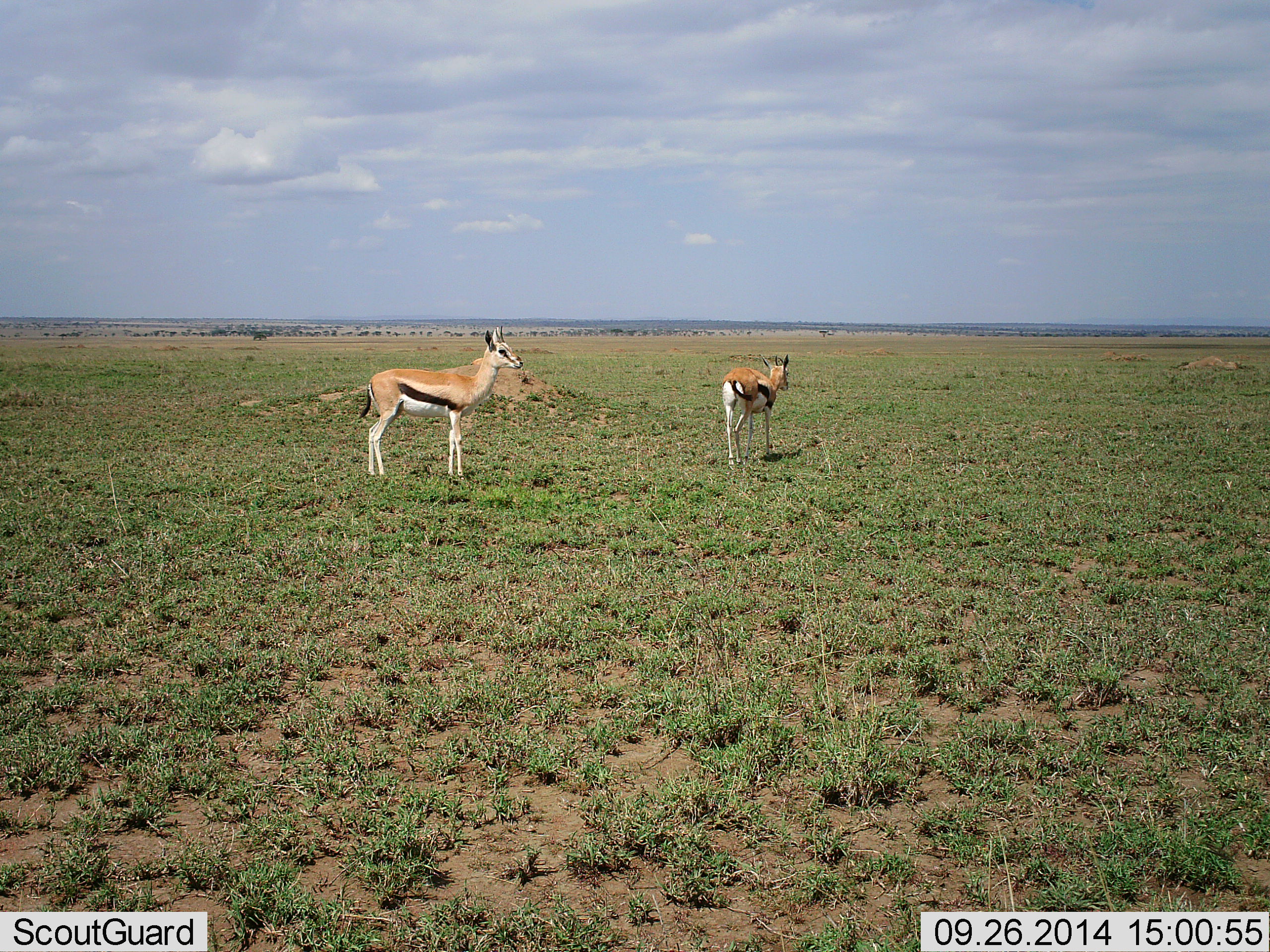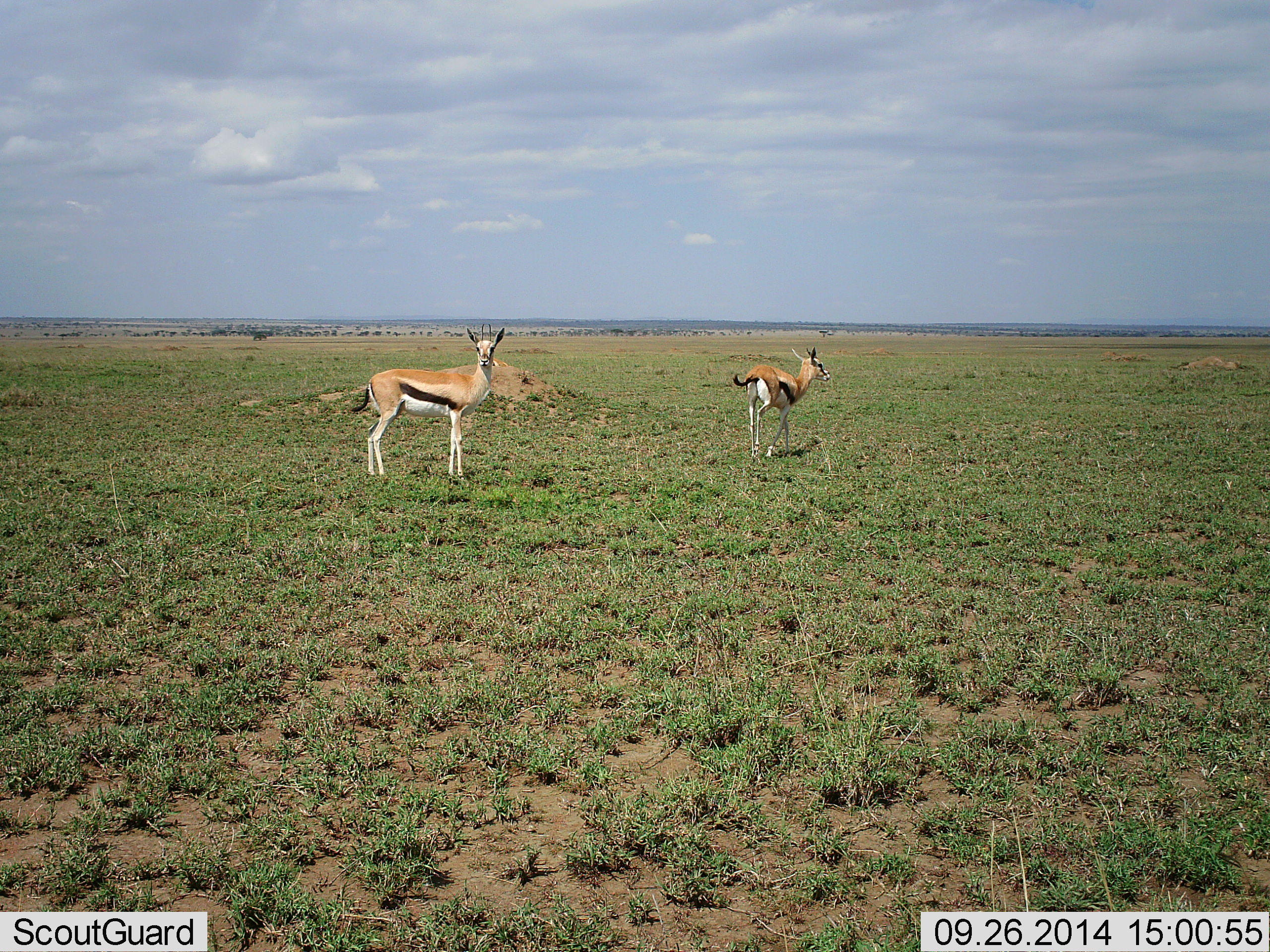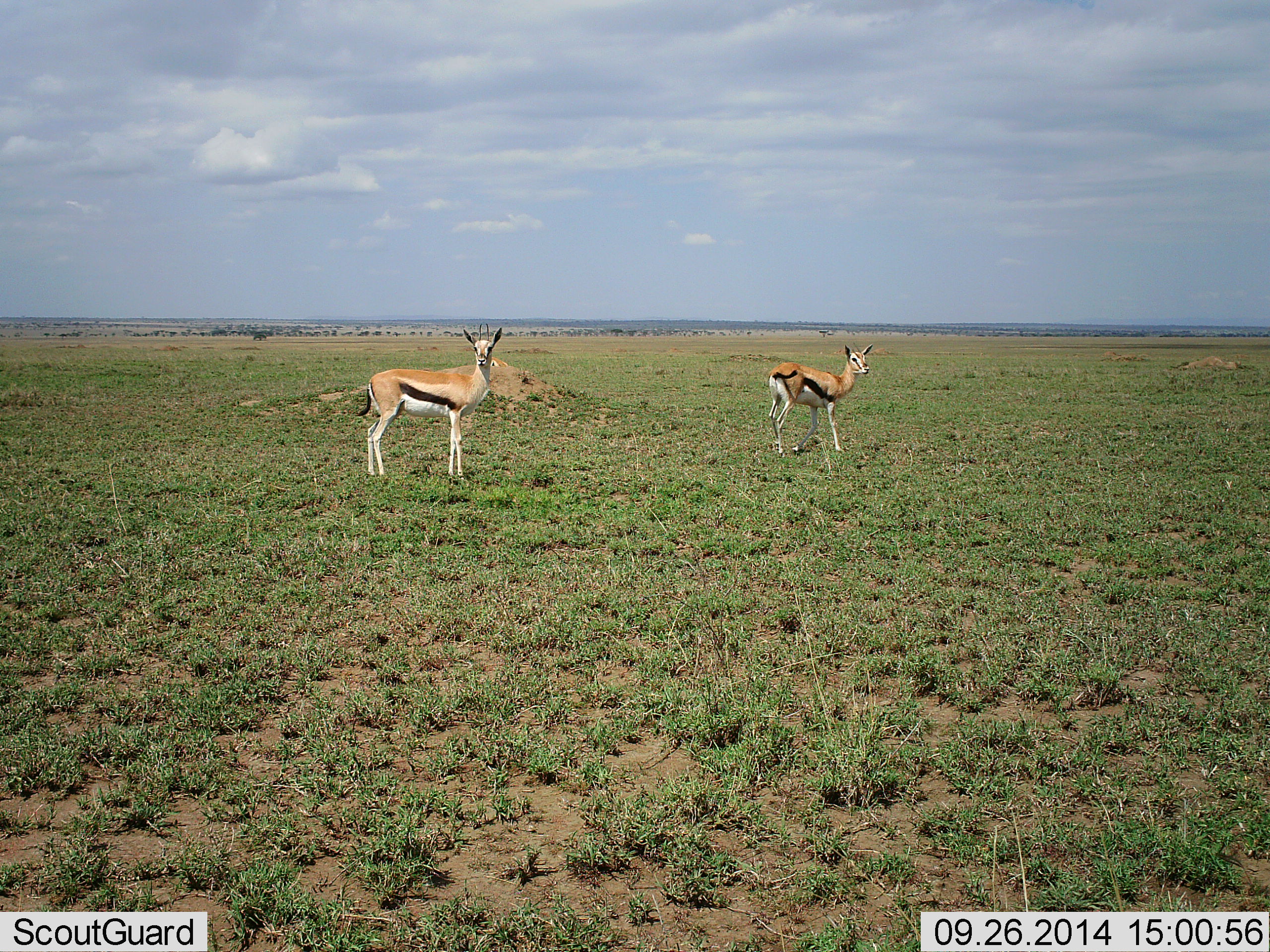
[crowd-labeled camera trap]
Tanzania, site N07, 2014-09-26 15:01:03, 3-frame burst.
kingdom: Animalia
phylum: Chordata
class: Mammalia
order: Artiodactyla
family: Bovidae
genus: Eudorcas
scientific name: Eudorcas thomsonii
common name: thomson's gazelle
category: gazellethomsons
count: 2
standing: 90%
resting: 0%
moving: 60%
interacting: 0%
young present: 0%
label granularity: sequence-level